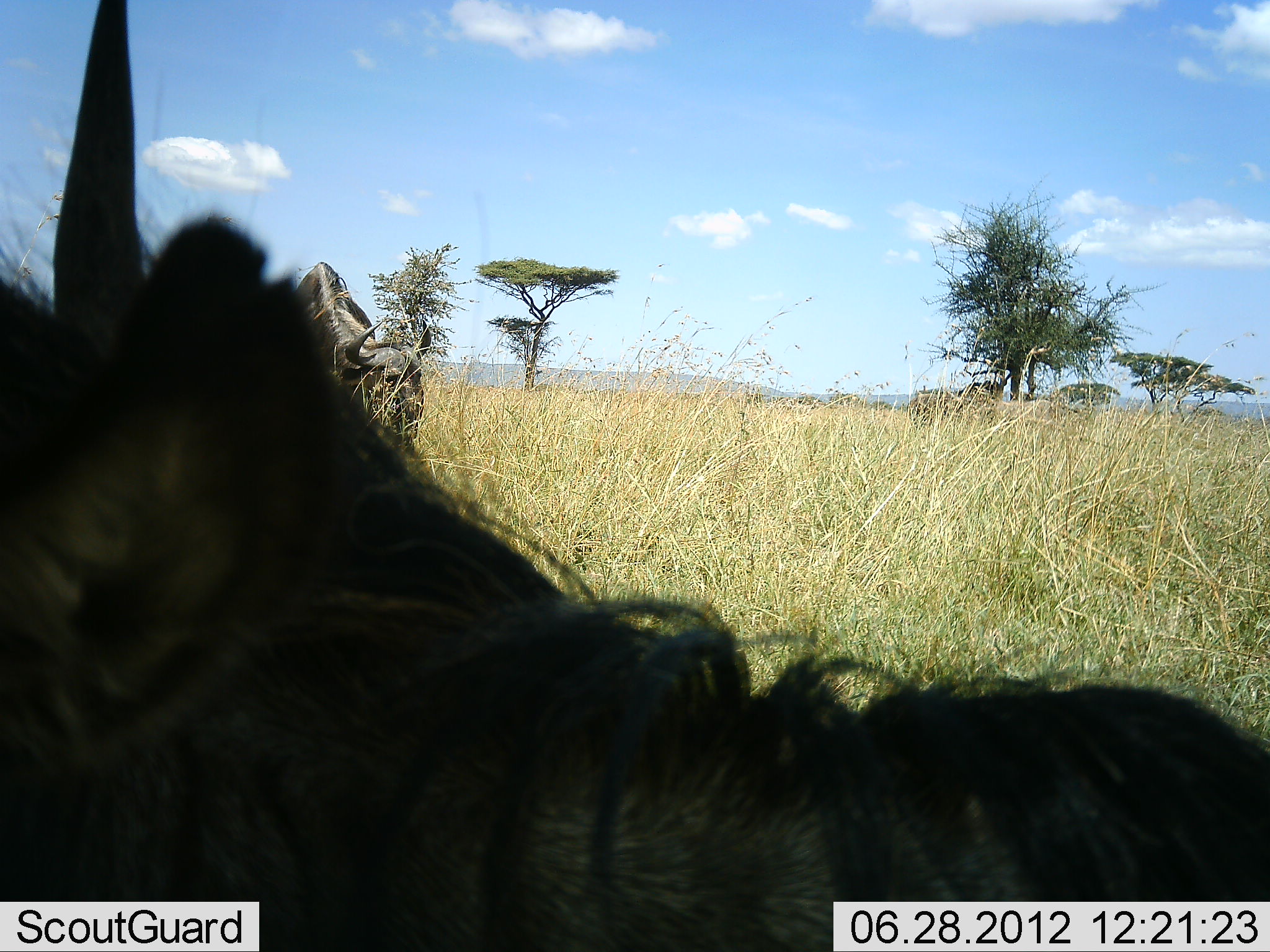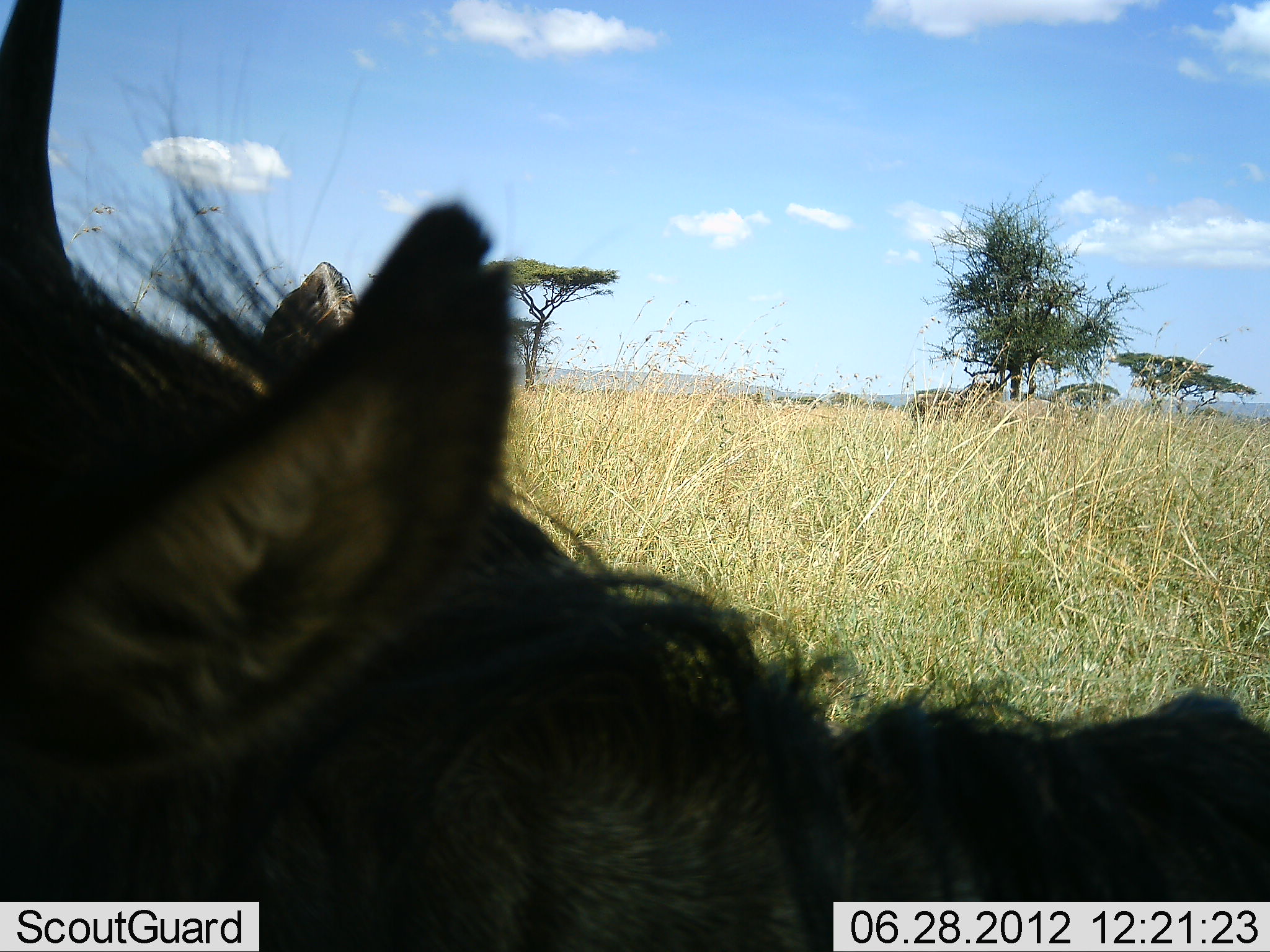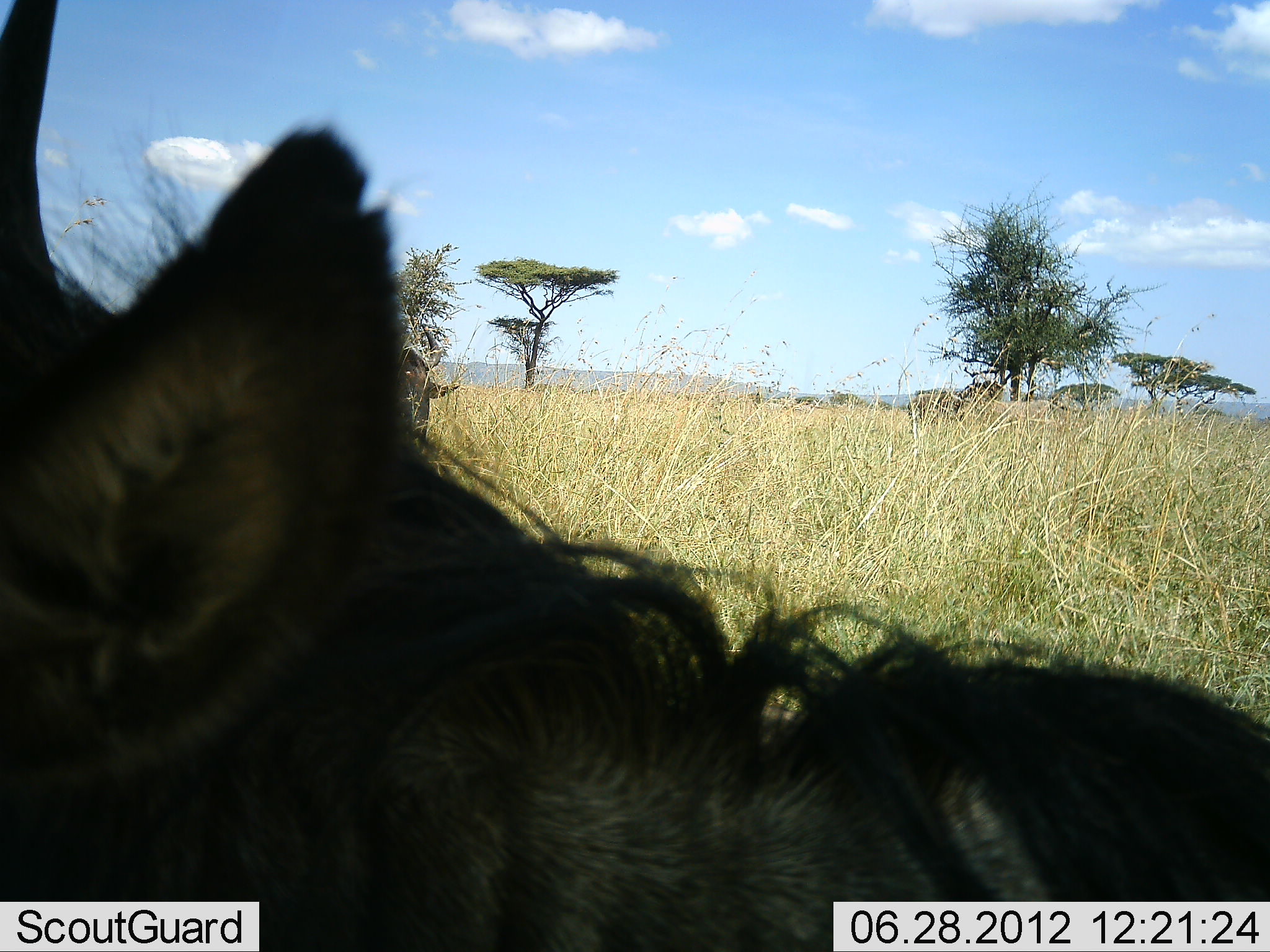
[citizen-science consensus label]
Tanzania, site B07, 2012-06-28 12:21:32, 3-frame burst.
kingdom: Animalia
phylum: Chordata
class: Mammalia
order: Artiodactyla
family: Bovidae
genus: Connochaetes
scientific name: Connochaetes taurinus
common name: blue wildebeest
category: wildebeest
Wildebeest (blue wildebeest) (Connochaetes taurinus), count 2. Behavior (volunteer vote fractions): standing 60%, resting 60%, moving 0%, interacting 0%. Young present (vote fraction): 0%. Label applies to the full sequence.